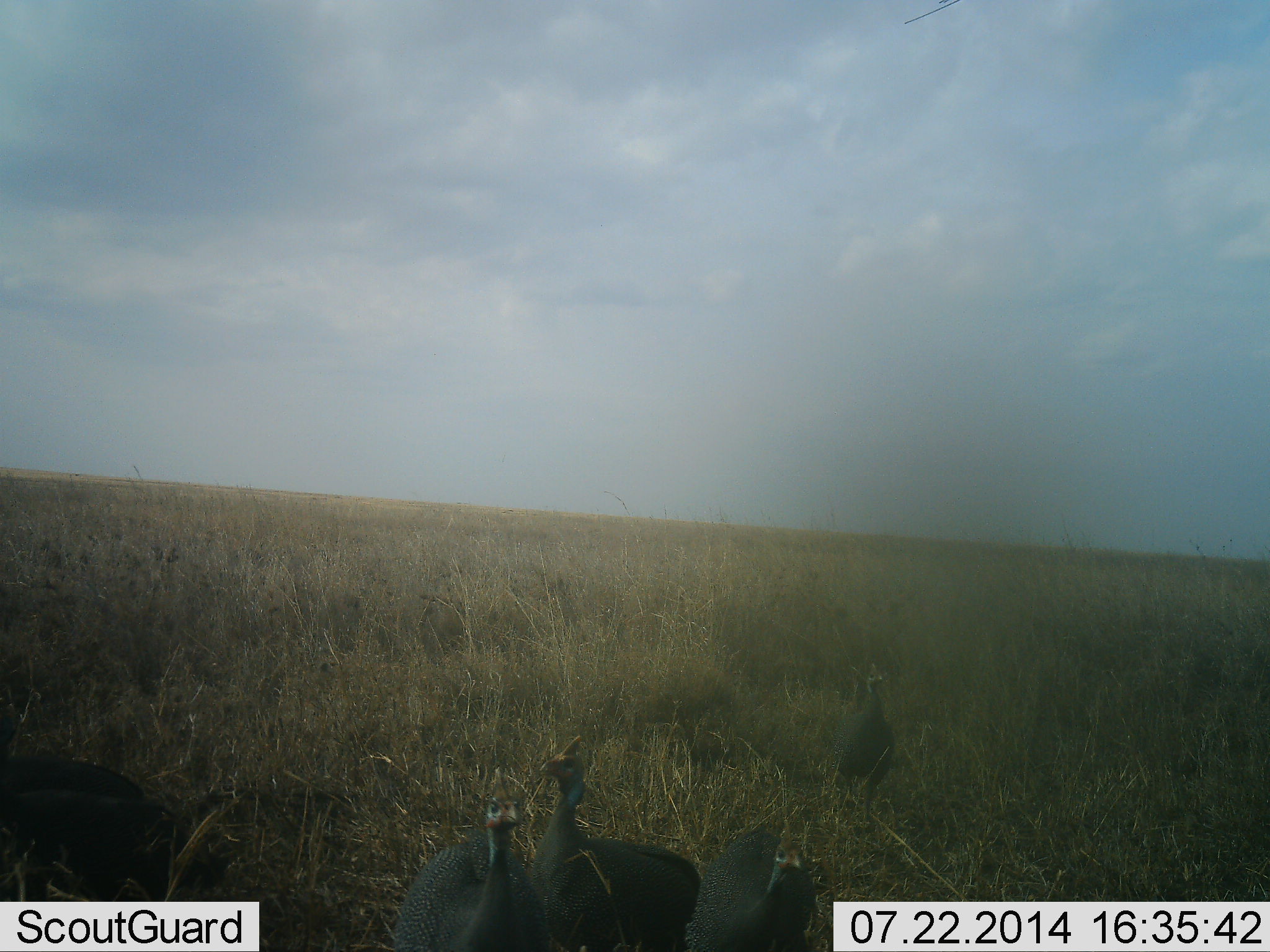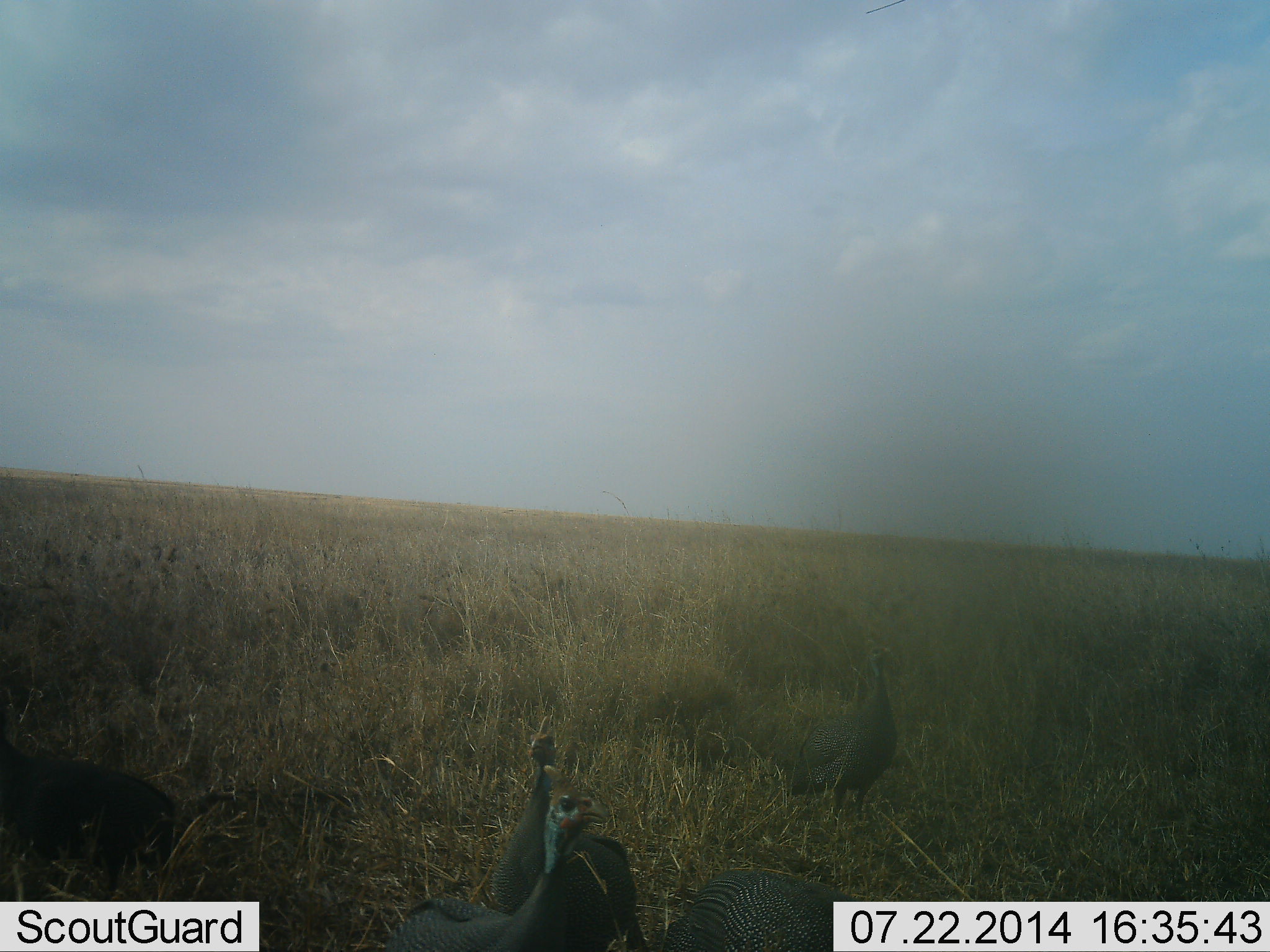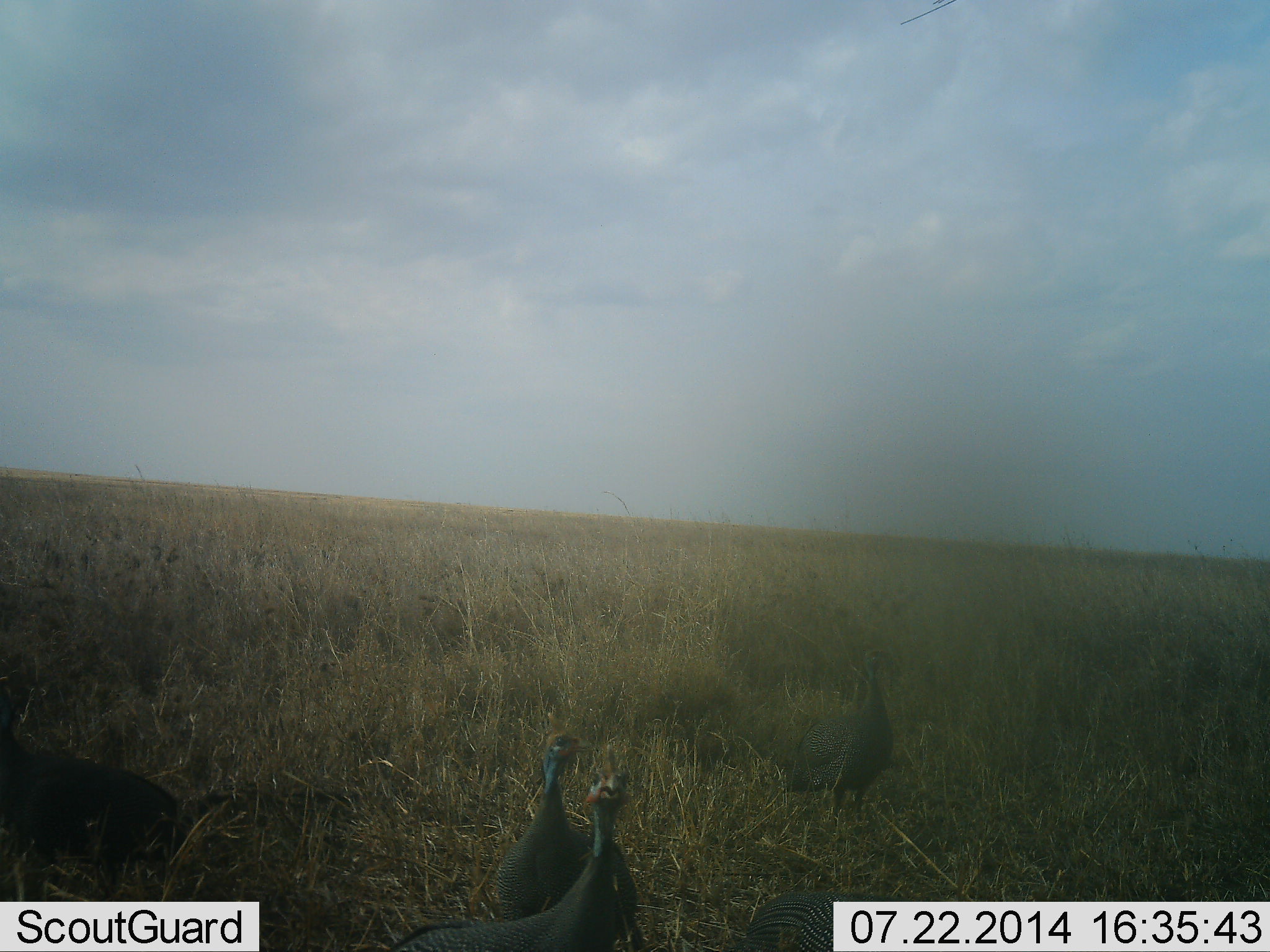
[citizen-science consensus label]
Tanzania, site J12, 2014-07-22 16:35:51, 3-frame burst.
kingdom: Animalia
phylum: Chordata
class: Aves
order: Galliformes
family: Numididae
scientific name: Numididae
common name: guinea fowl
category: guineafowl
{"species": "guineafowl (guinea fowl) (Numididae)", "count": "4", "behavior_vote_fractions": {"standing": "60%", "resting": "0%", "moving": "60%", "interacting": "0%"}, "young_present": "0%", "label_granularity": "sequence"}